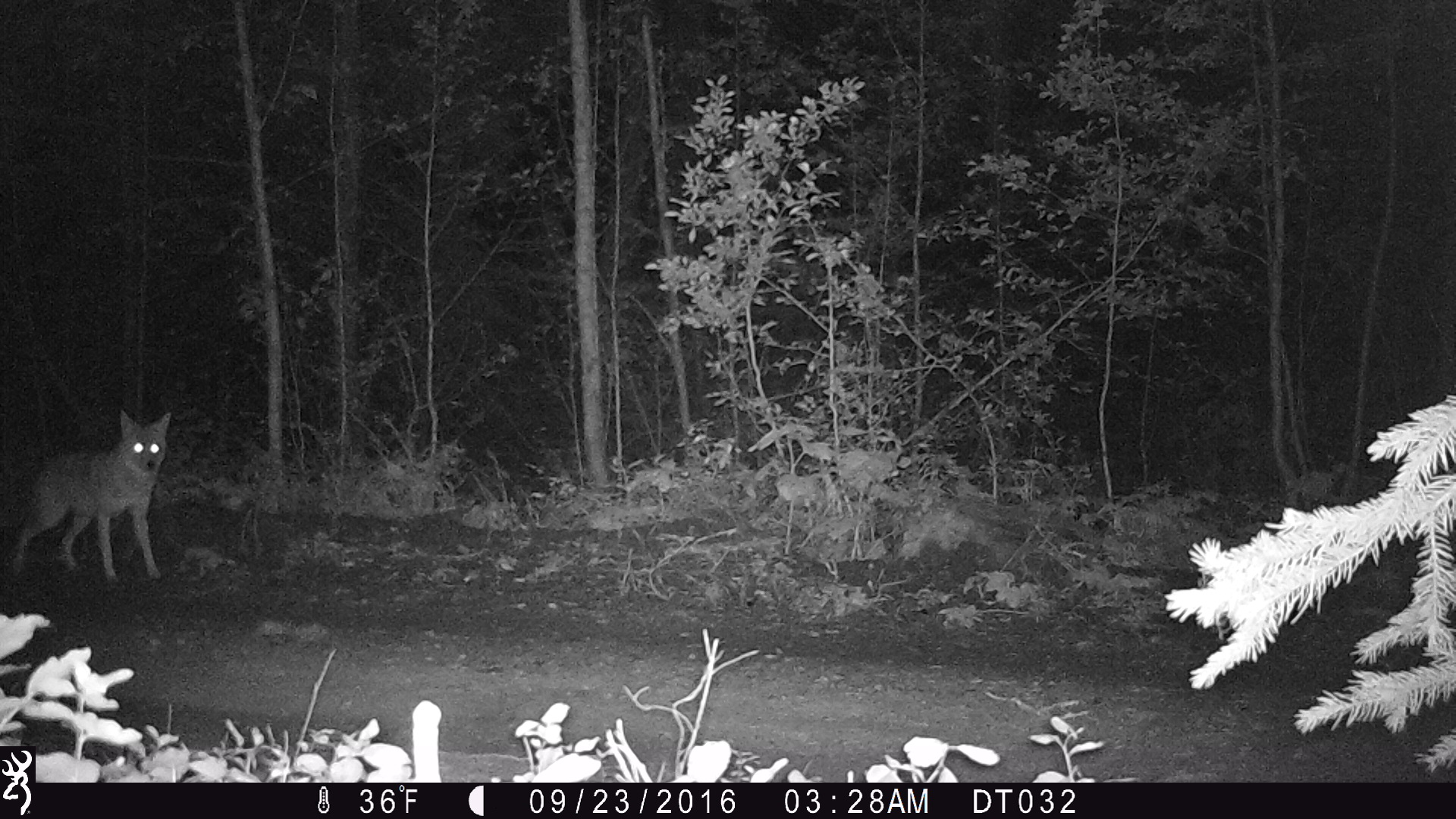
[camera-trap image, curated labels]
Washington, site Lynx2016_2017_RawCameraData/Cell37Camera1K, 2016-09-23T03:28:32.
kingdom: Animalia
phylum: Chordata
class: Mammalia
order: Carnivora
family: Canidae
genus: Canis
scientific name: Canis latrans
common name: coyote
Canis latrans (coyote). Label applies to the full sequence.